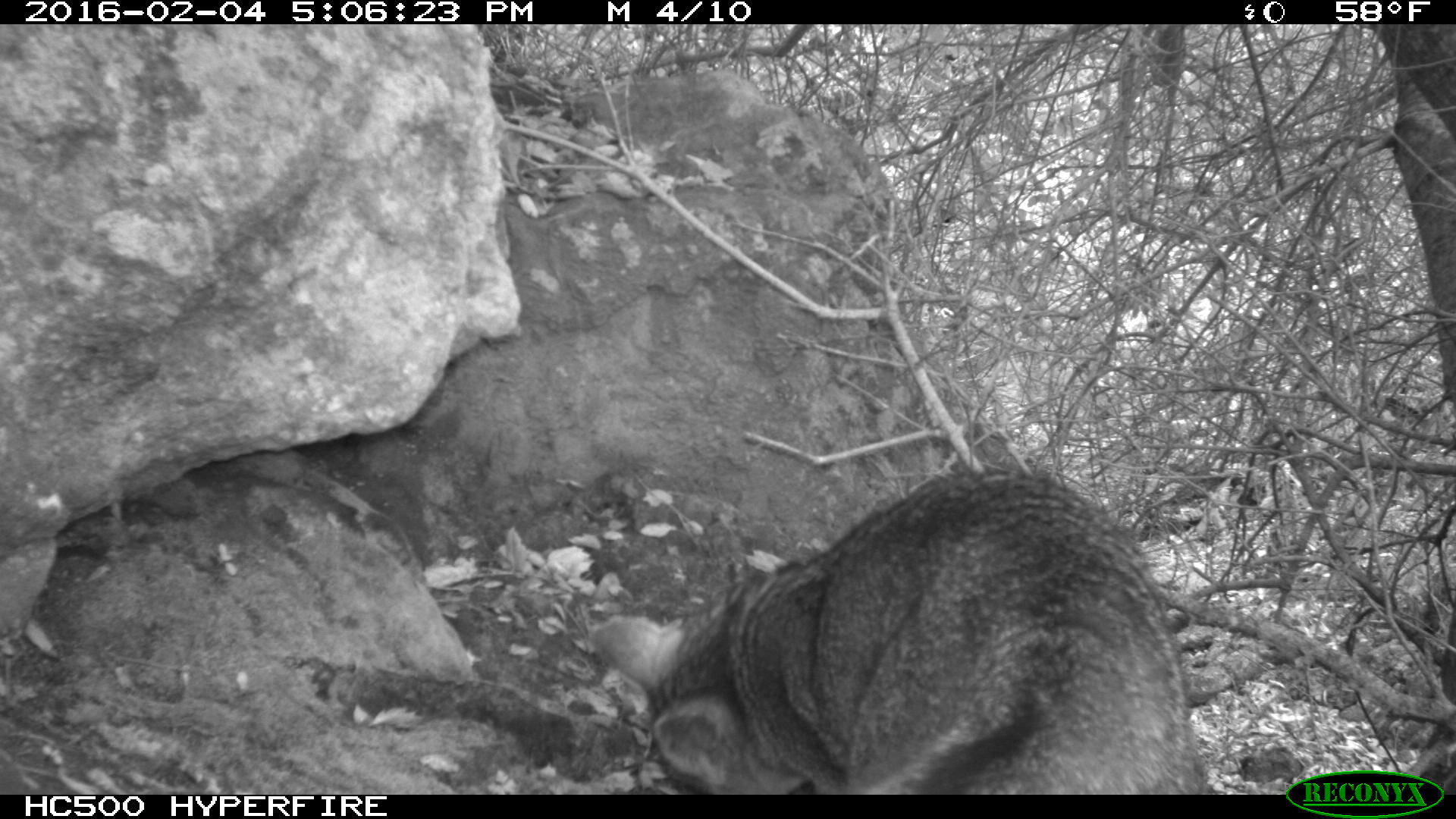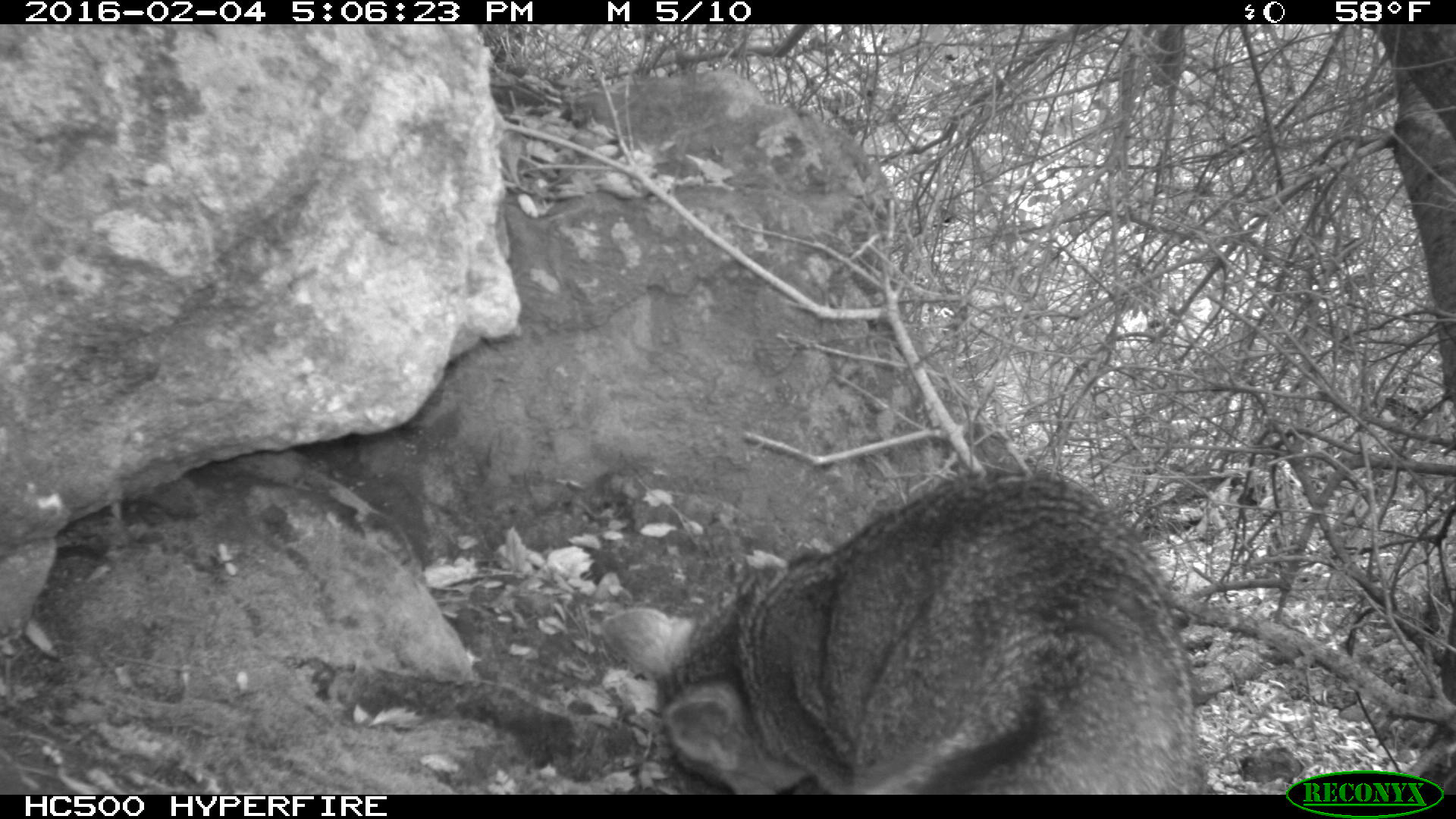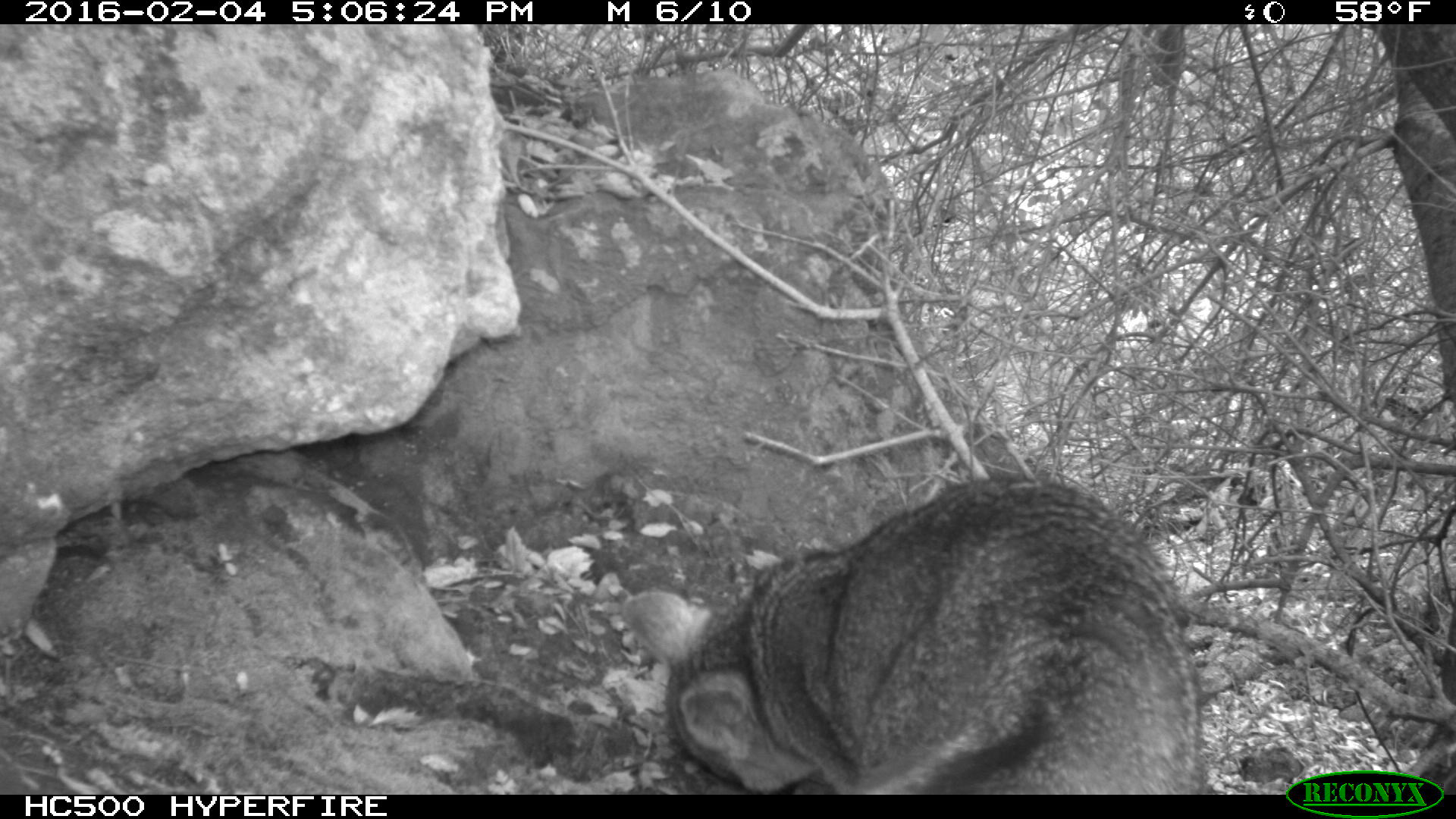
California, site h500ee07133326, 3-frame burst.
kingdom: Animalia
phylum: Chordata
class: Mammalia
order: Carnivora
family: Canidae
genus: Urocyon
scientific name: Urocyon littoralis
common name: island fox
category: fox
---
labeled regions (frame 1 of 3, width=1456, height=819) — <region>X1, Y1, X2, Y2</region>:
fox: <region>591, 470, 1199, 794</region>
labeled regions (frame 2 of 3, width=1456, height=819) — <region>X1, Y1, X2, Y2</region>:
fox: <region>600, 465, 1200, 793</region>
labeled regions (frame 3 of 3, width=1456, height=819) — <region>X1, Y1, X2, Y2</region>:
fox: <region>617, 470, 1198, 794</region>